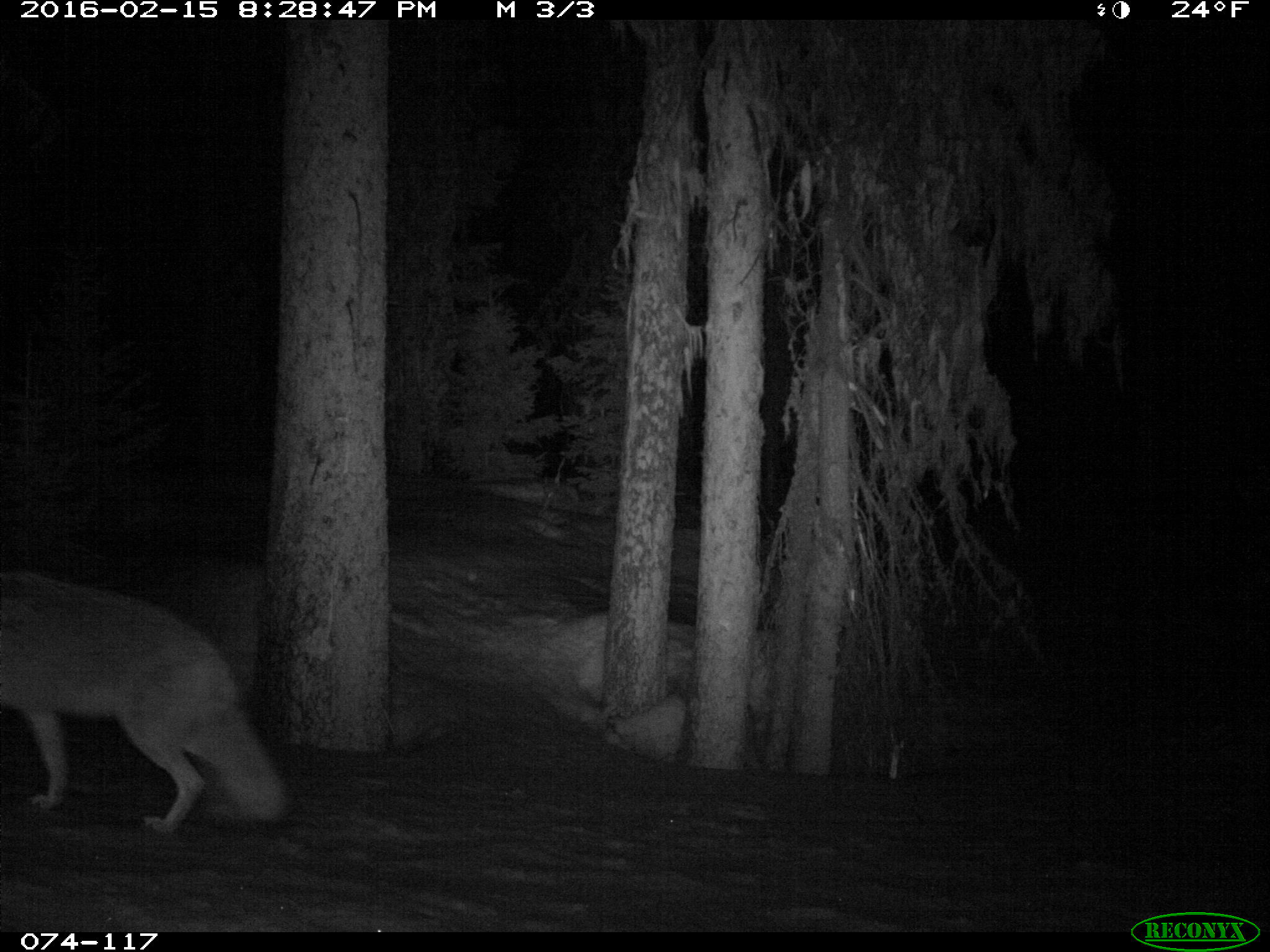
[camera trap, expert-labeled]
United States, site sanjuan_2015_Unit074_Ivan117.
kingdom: Animalia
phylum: Chordata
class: Mammalia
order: Carnivora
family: Canidae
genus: Canis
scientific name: Canis latrans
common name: coyote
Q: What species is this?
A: Canis latrans (coyote).